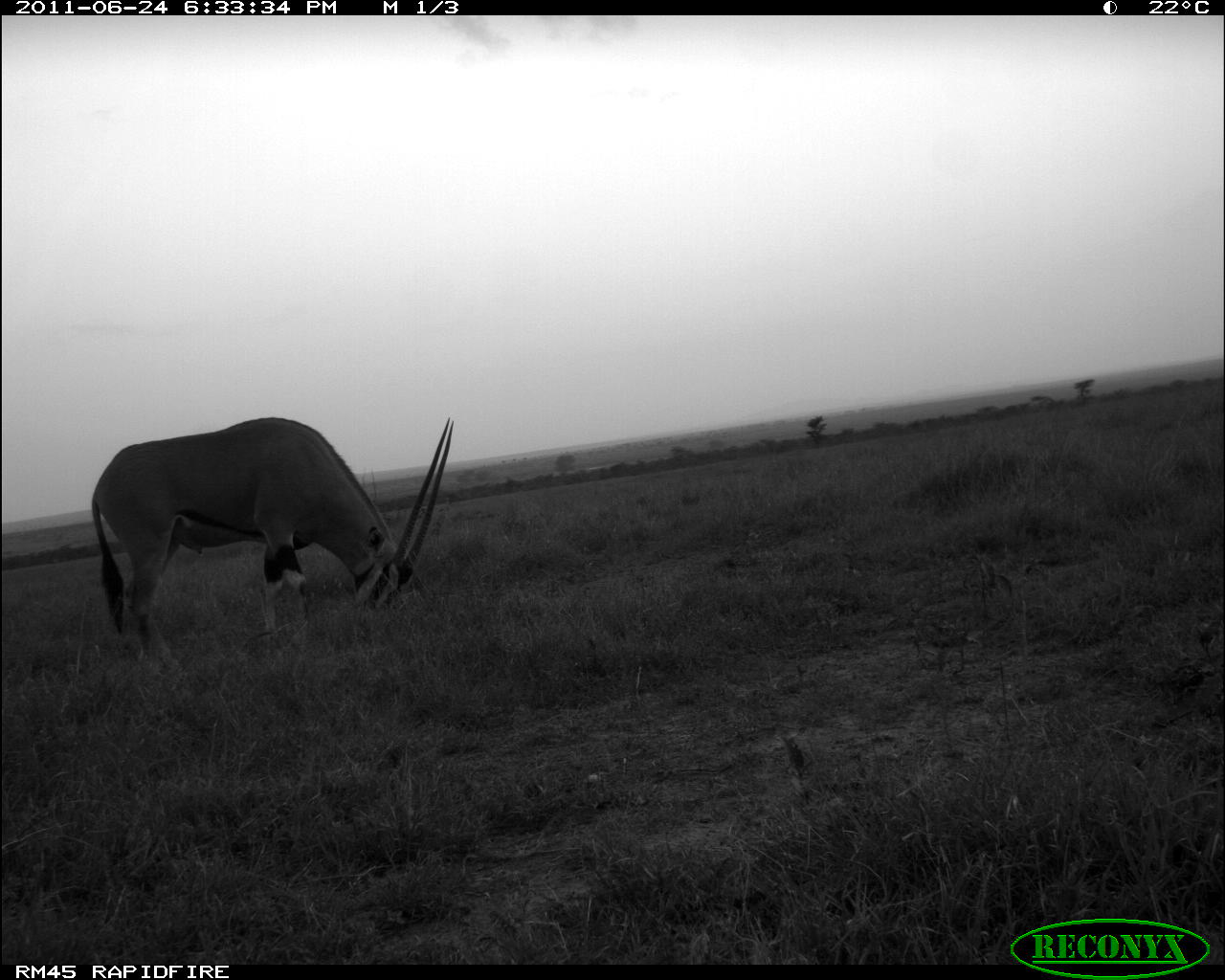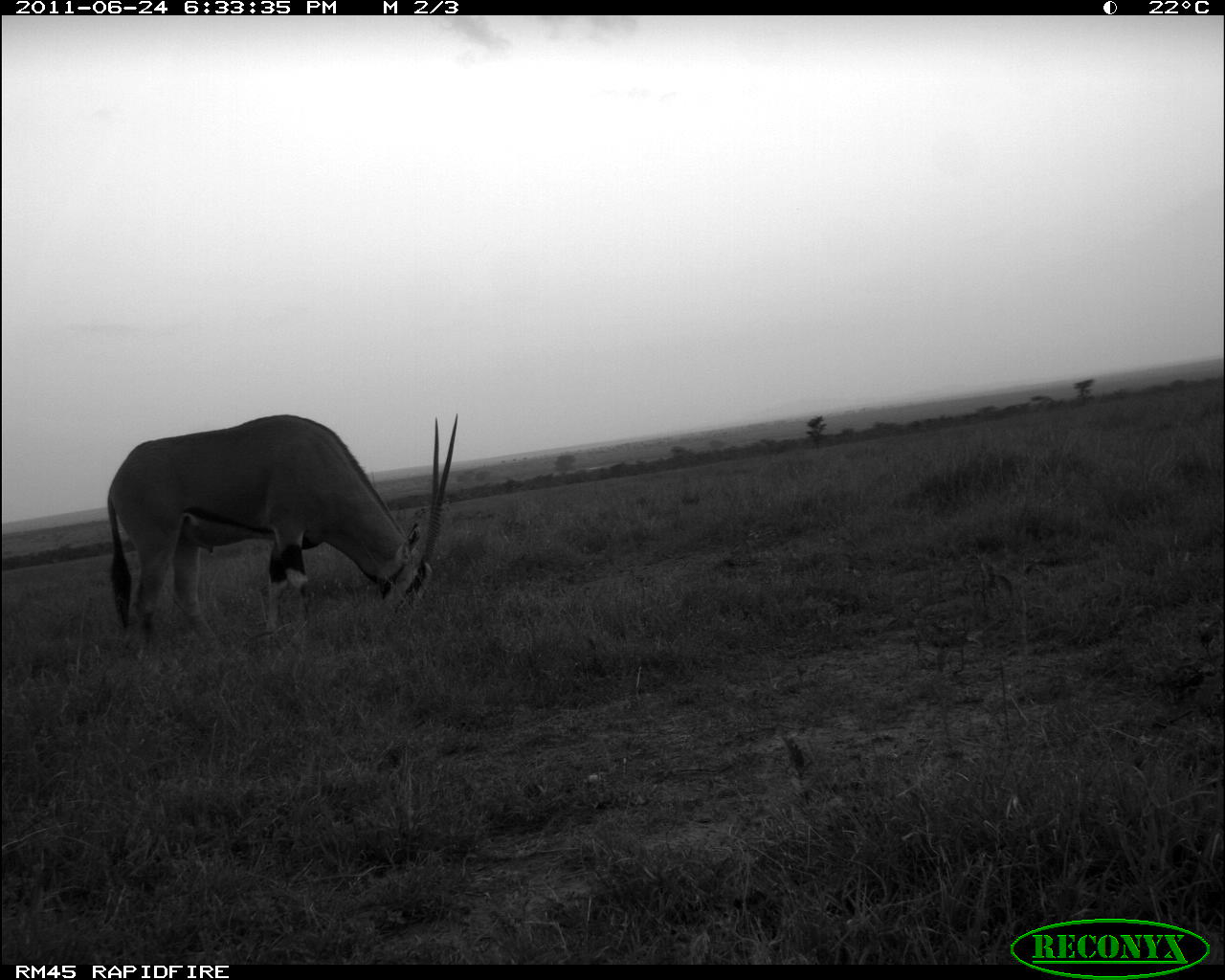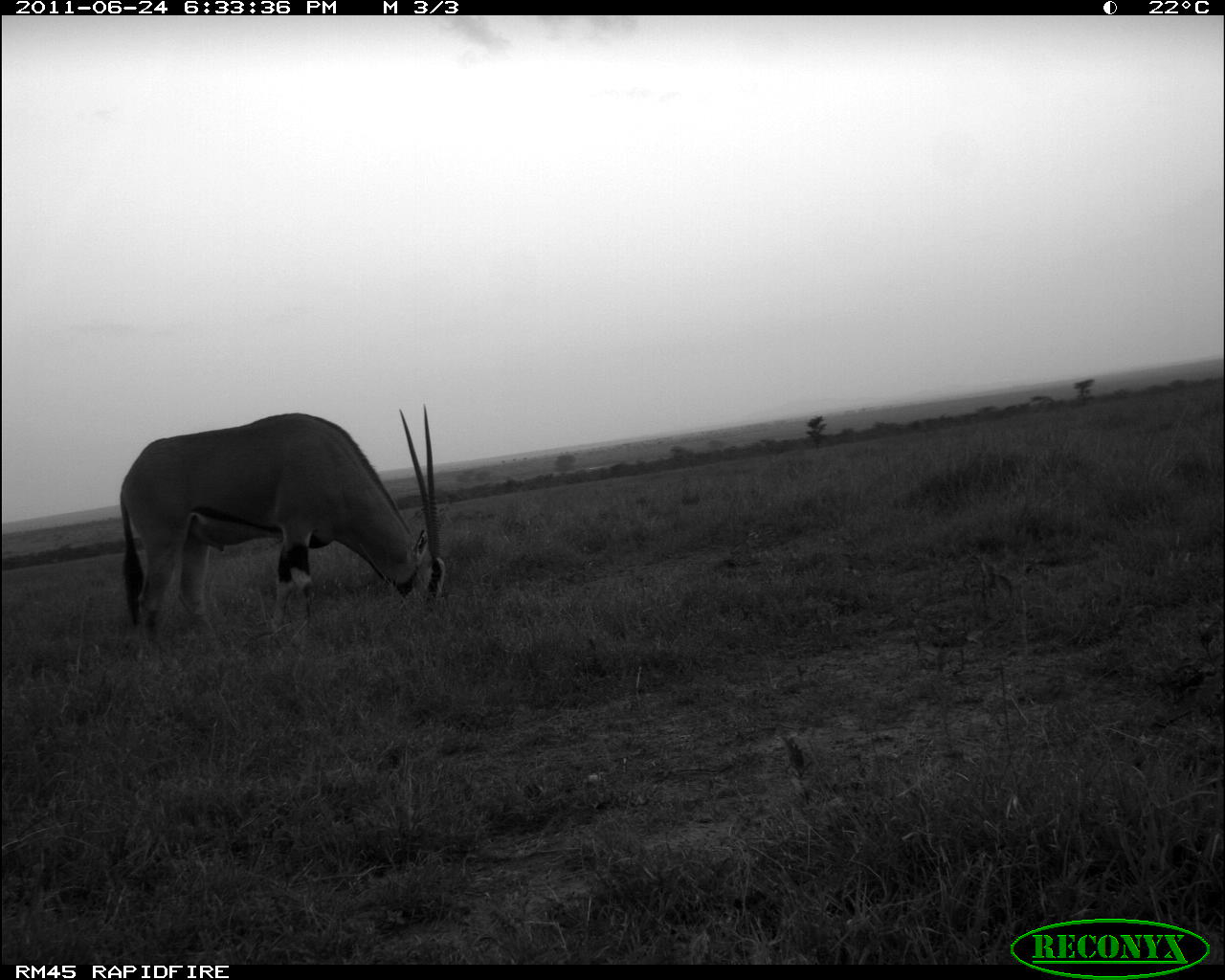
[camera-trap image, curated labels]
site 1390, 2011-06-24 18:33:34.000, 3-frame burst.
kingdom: Animalia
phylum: Chordata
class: Mammalia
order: Artiodactyla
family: Bovidae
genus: Oryx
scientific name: Oryx beisa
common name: east african oryx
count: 1